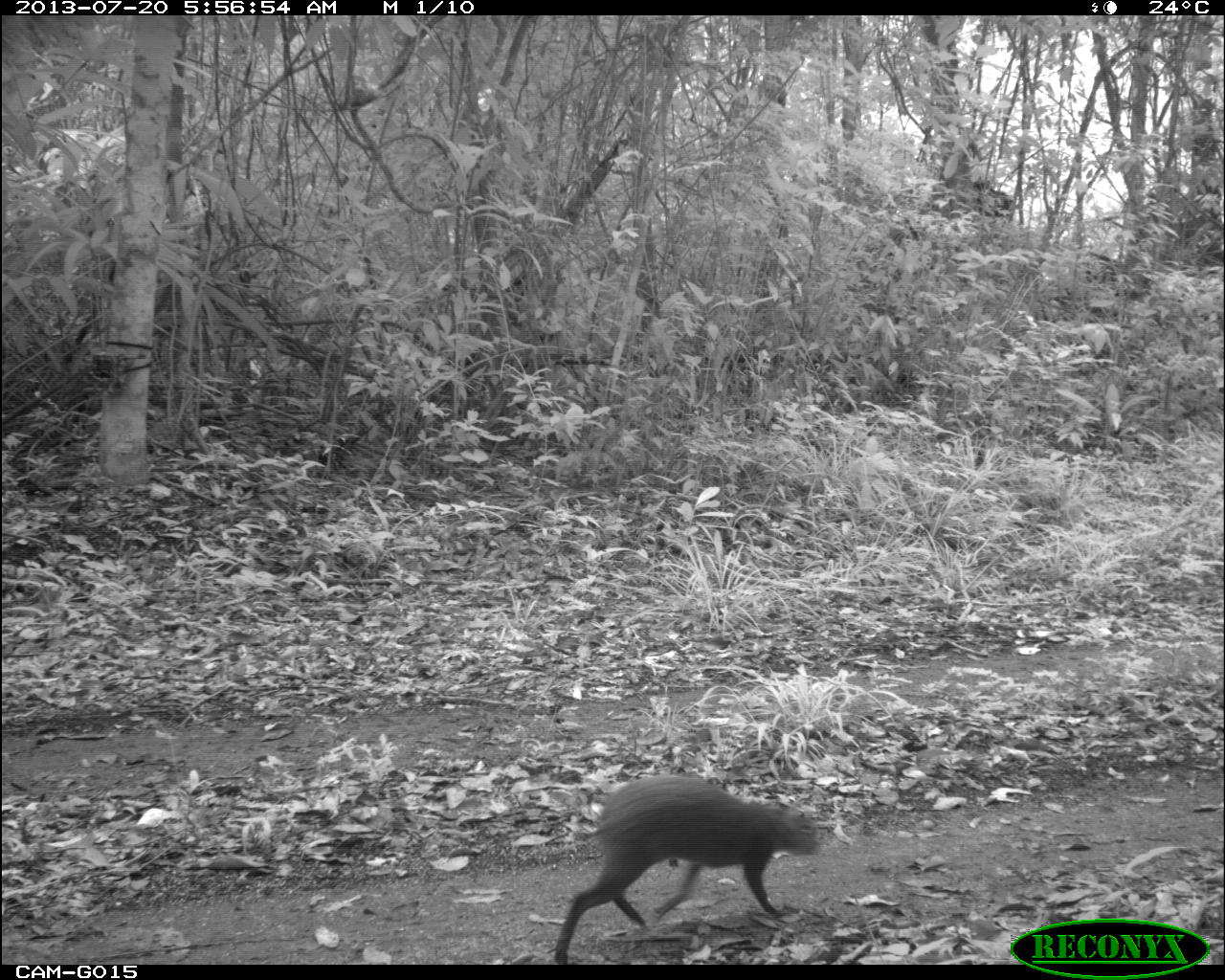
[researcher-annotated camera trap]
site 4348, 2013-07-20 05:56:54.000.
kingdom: Animalia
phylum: Chordata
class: Mammalia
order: Rodentia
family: Dasyproctidae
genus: Dasyprocta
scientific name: Dasyprocta punctata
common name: central american agouti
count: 1